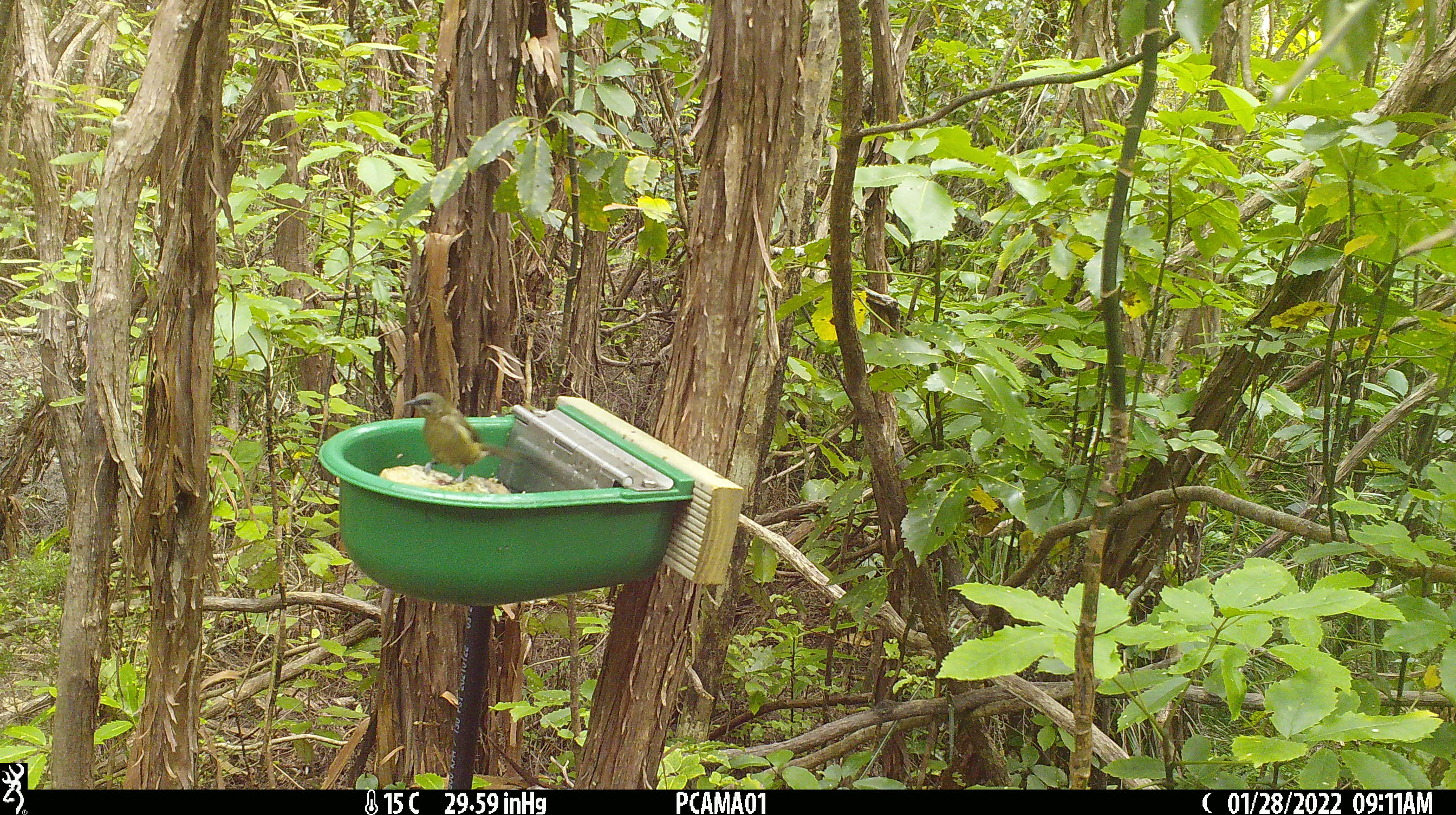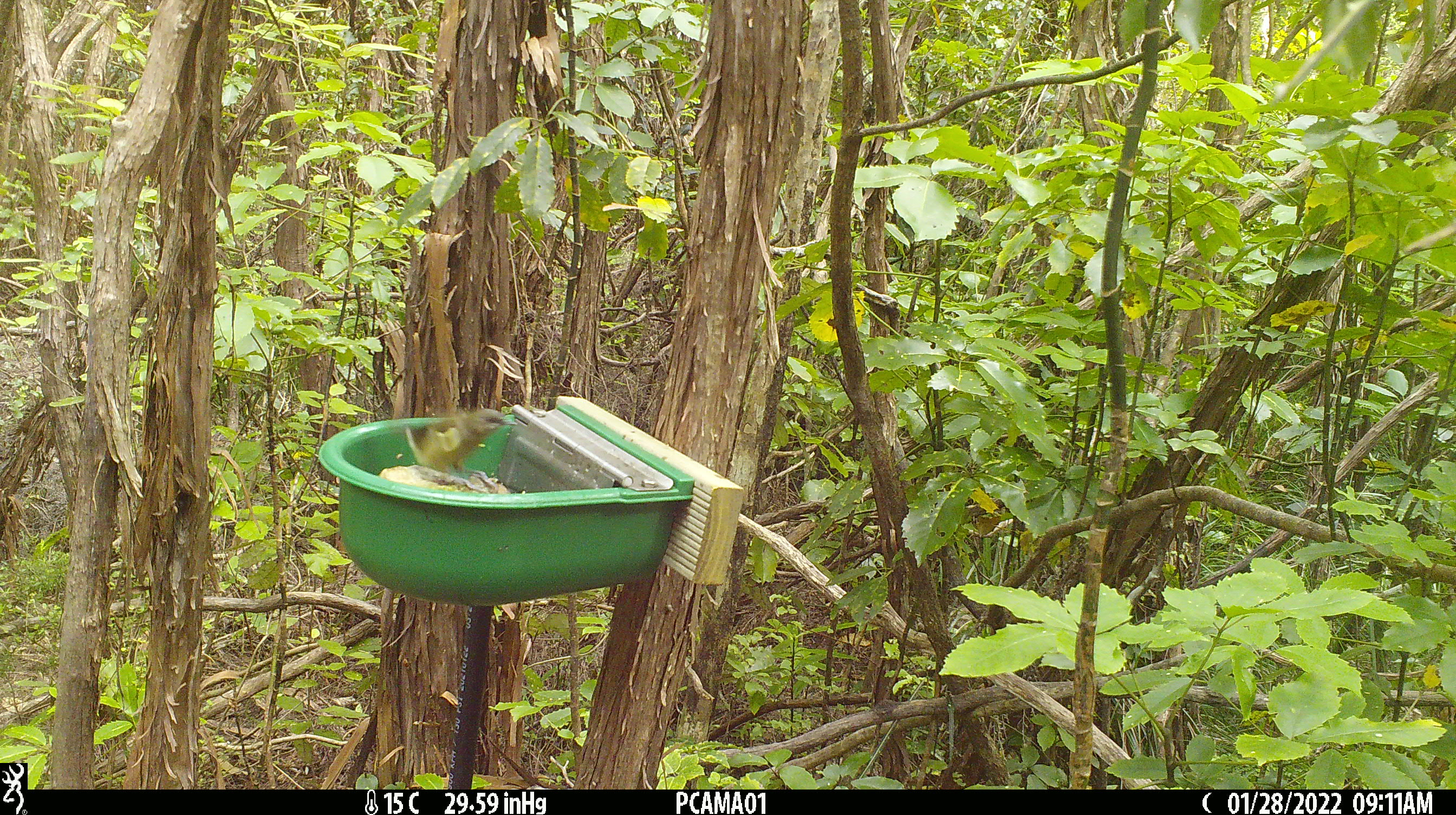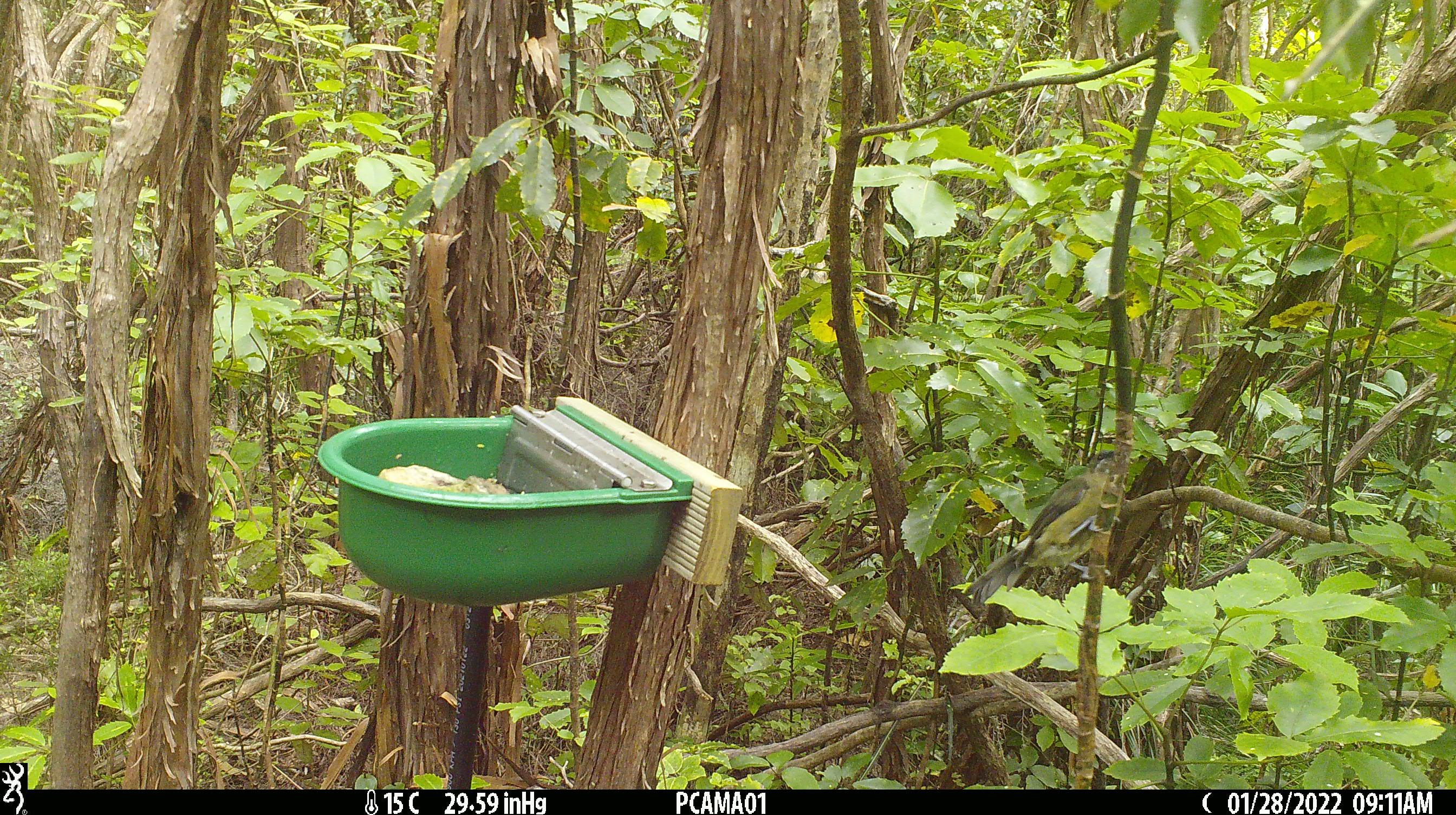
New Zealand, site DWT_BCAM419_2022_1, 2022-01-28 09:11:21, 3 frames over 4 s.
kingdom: Animalia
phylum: Chordata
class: Aves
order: Passeriformes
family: Meliphagidae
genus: Anthornis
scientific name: Anthornis melanura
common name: new zealand bellbird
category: bellbird